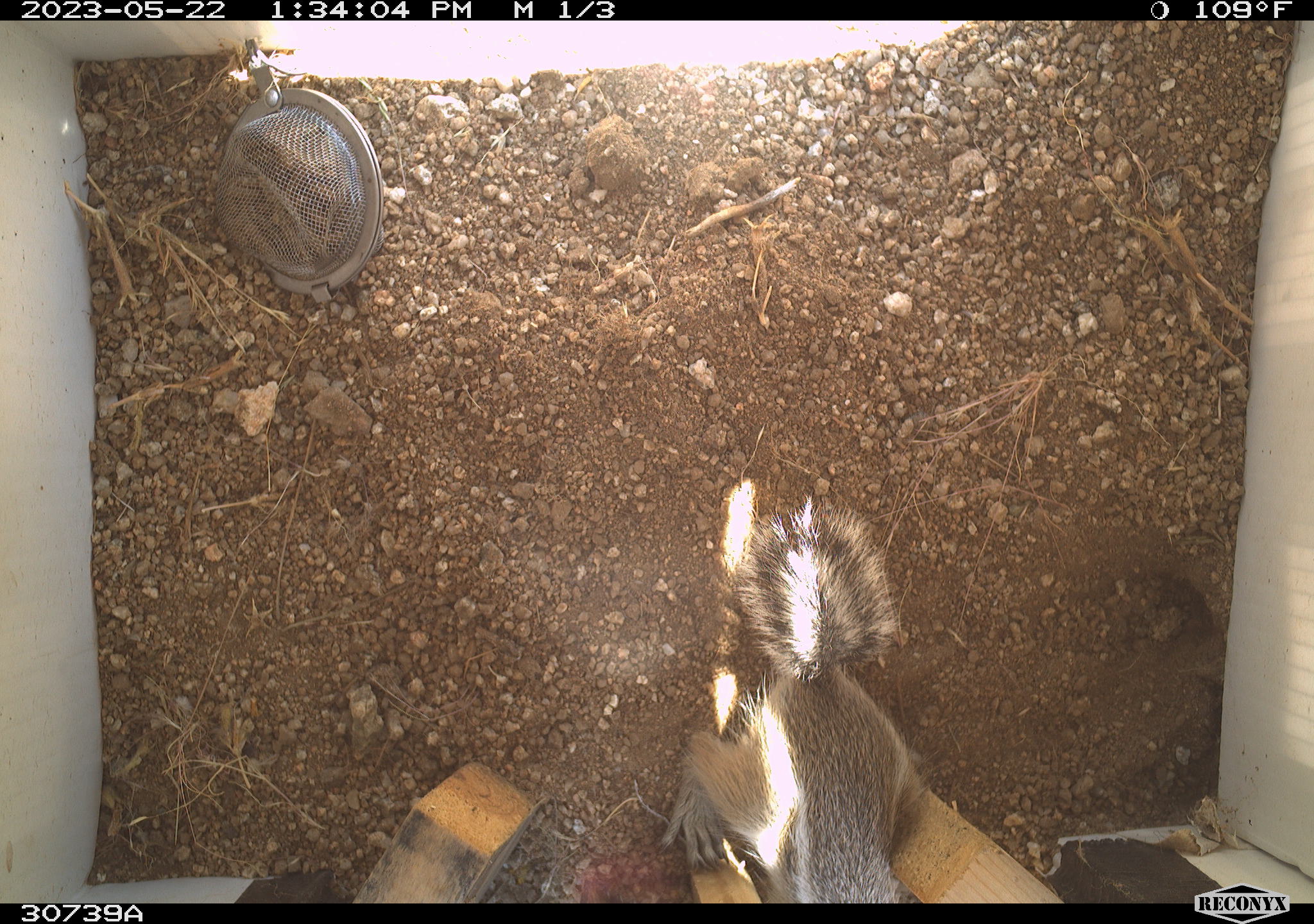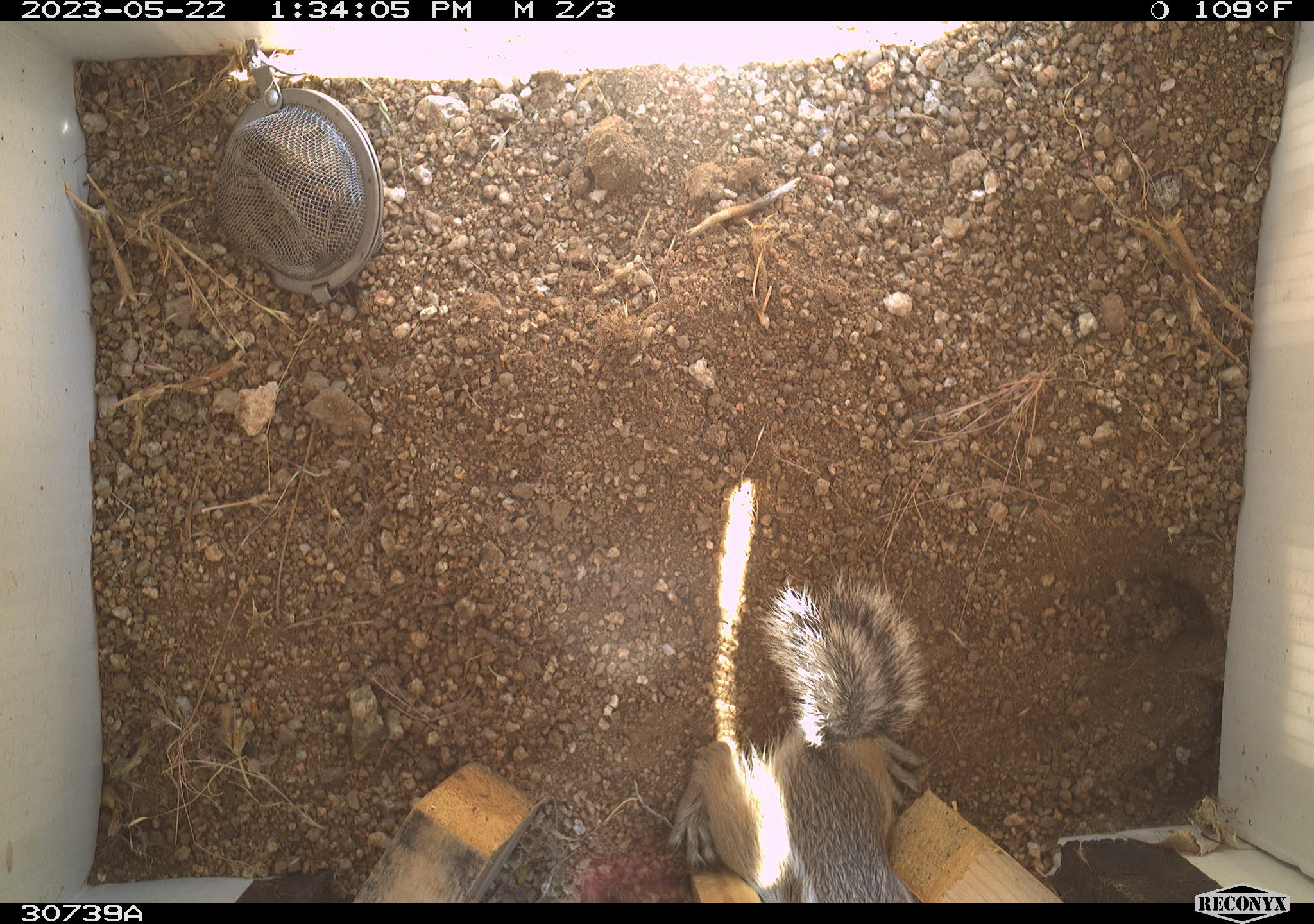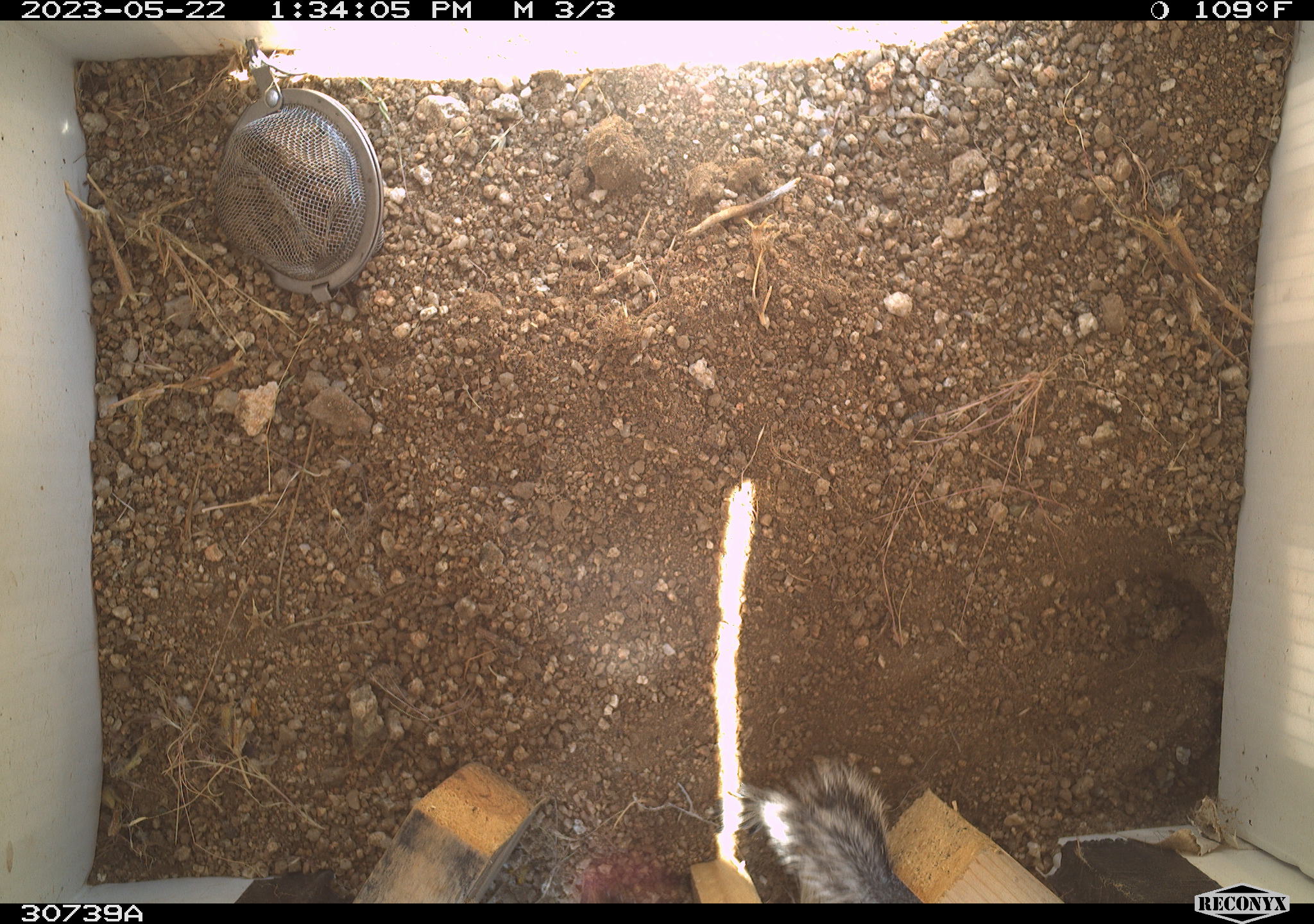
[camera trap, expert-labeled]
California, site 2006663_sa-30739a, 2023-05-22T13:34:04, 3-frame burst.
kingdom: Animalia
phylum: Chordata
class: Mammalia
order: Rodentia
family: Sciuridae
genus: Ammospermophilus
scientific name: Ammospermophilus leucurus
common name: white-tailed antelope squirrel